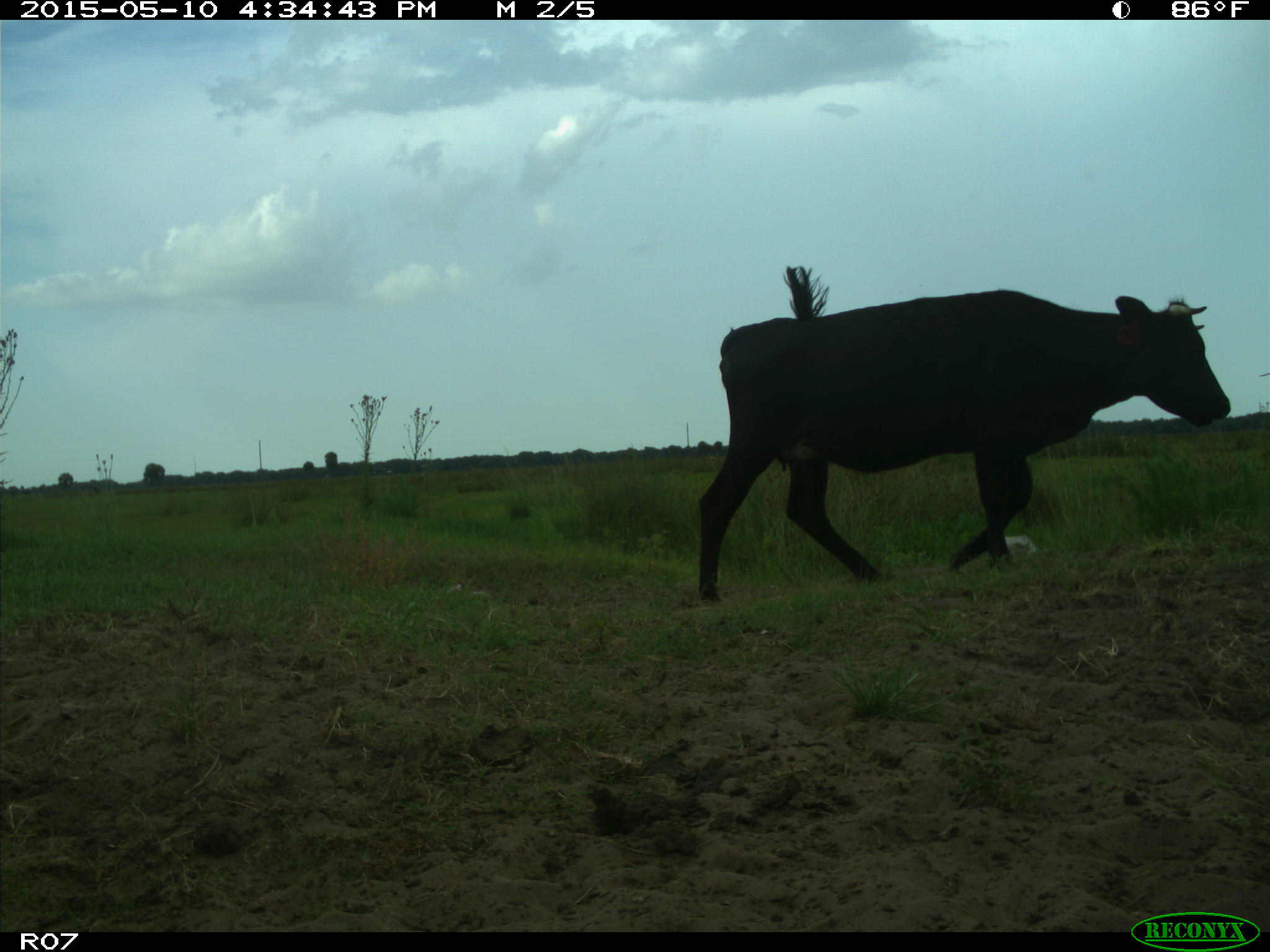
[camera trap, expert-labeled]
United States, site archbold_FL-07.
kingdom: Animalia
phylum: Chordata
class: Mammalia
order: Artiodactyla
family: Bovidae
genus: Bos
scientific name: Bos taurus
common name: domestic cow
Bos taurus (domestic cow).